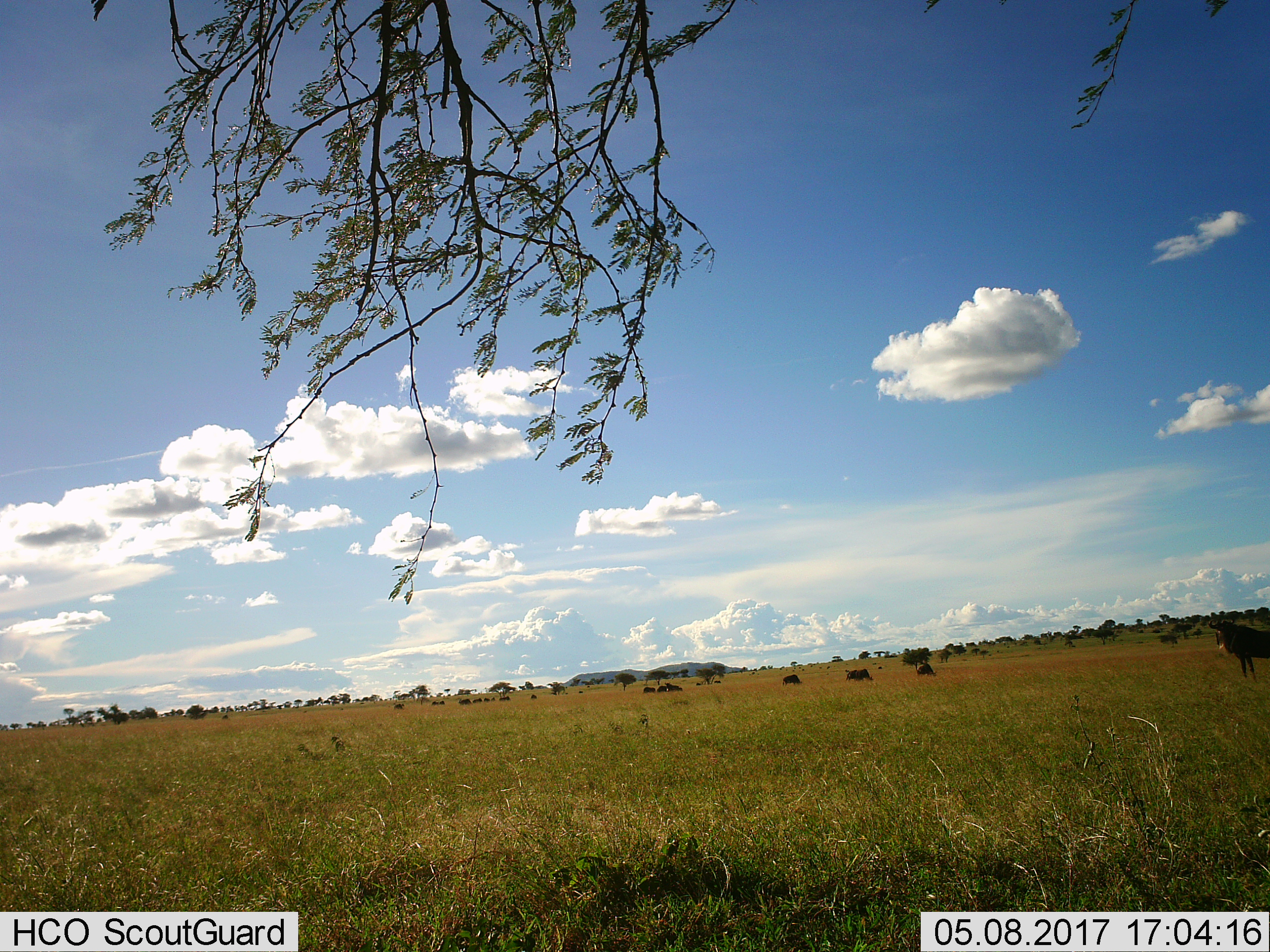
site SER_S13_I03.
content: unidentified animal